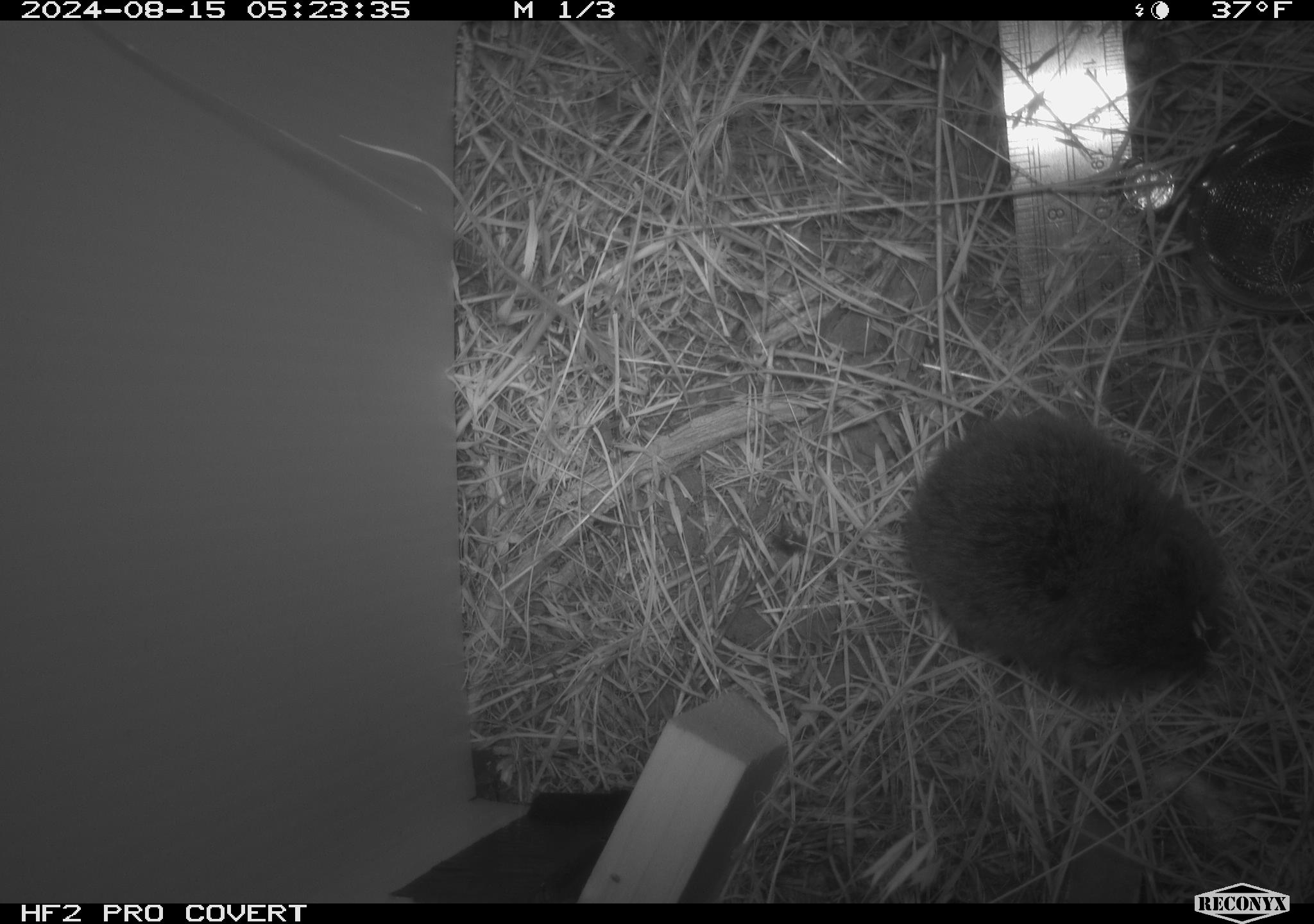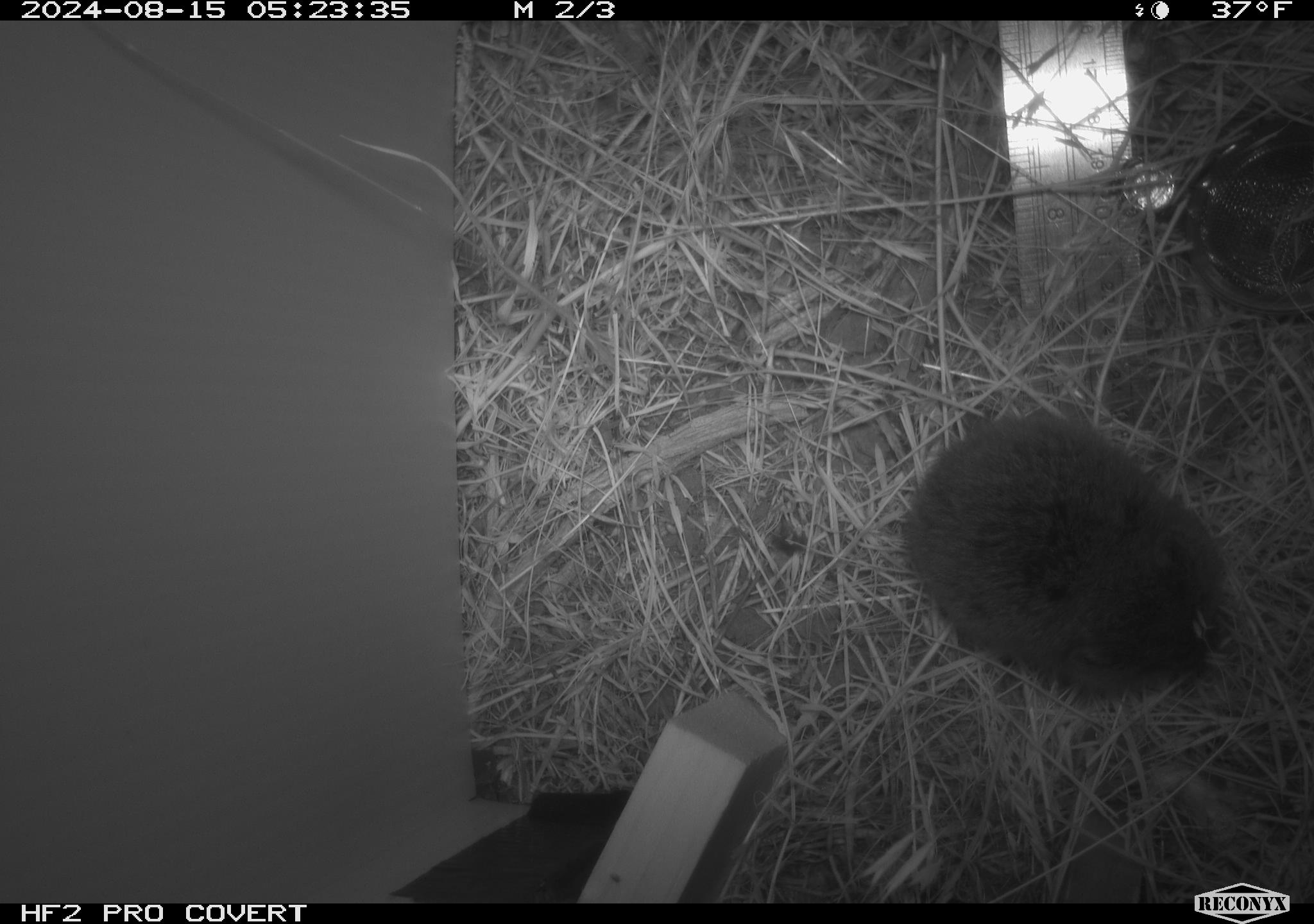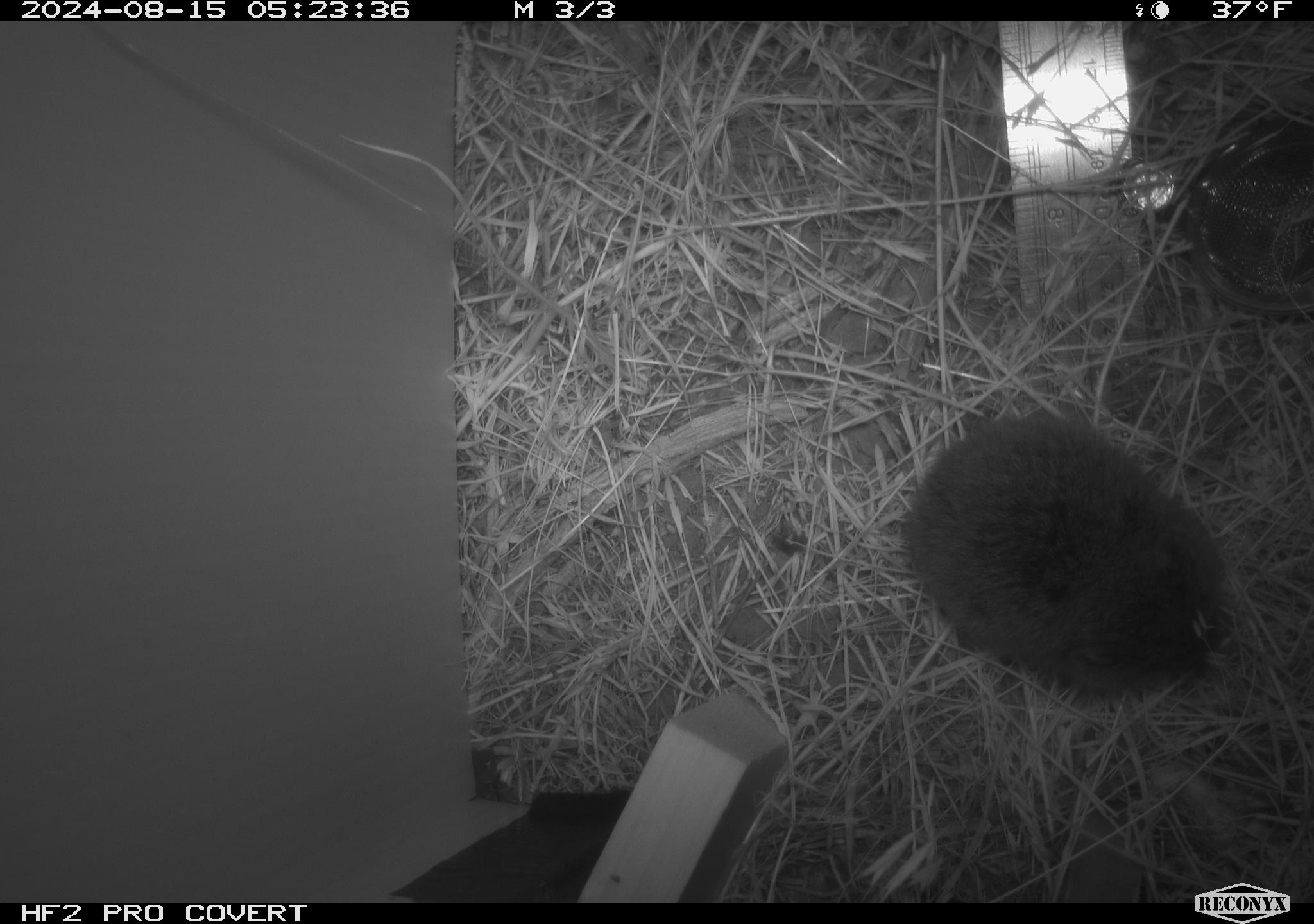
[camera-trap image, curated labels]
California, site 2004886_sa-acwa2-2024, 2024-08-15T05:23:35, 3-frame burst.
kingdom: Animalia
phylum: Chordata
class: Mammalia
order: Rodentia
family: Cricetidae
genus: Microtus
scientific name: Microtus californicus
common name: california vole